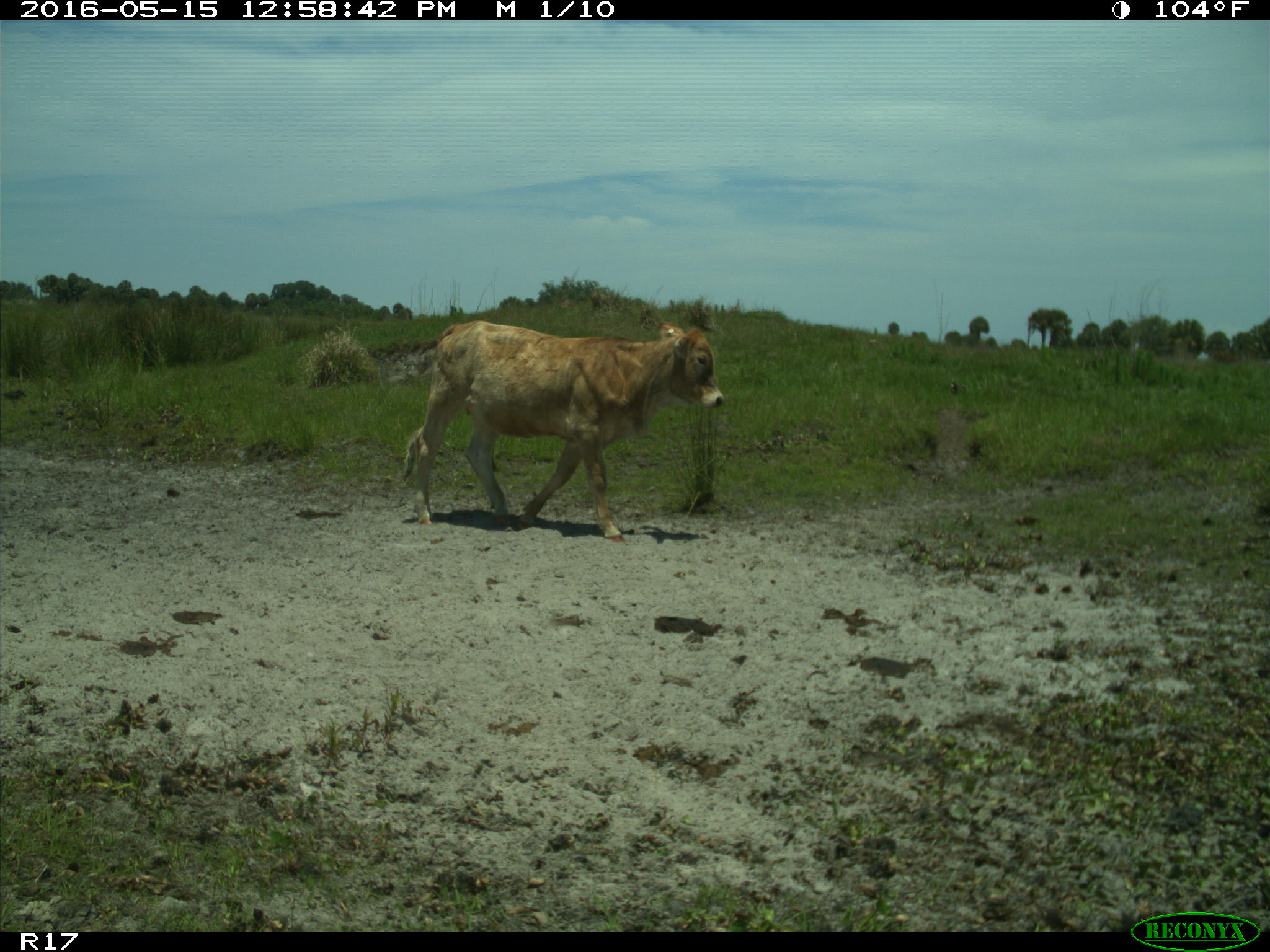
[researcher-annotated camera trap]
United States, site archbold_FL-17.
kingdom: Animalia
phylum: Chordata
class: Mammalia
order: Artiodactyla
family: Bovidae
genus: Bos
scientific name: Bos taurus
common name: domestic cow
Bos taurus (domestic cow).